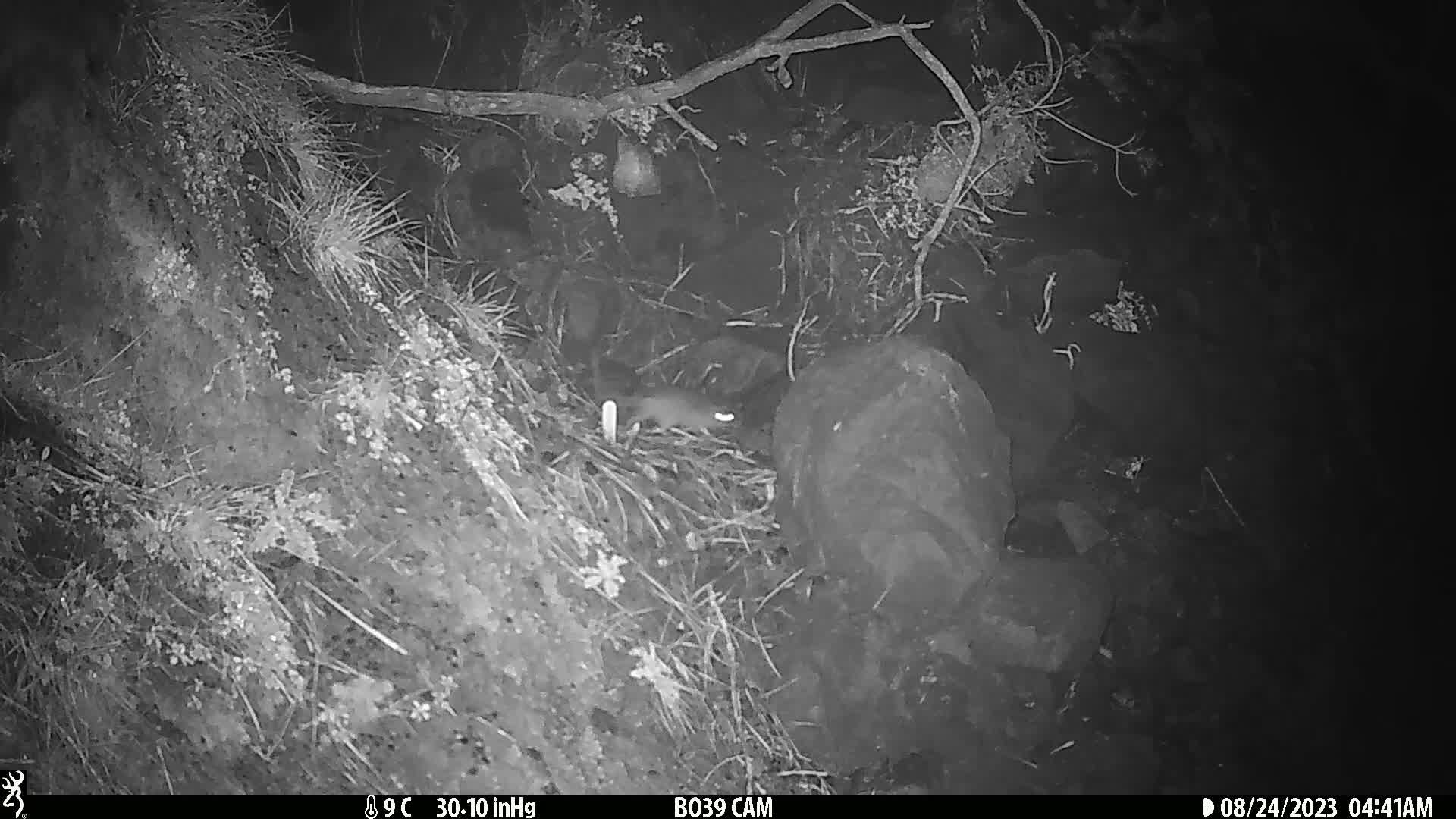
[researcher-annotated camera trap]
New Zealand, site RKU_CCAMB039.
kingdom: Animalia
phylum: Chordata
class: Mammalia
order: Rodentia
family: Muridae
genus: Rattus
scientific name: Rattus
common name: rat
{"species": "rat (Rattus)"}